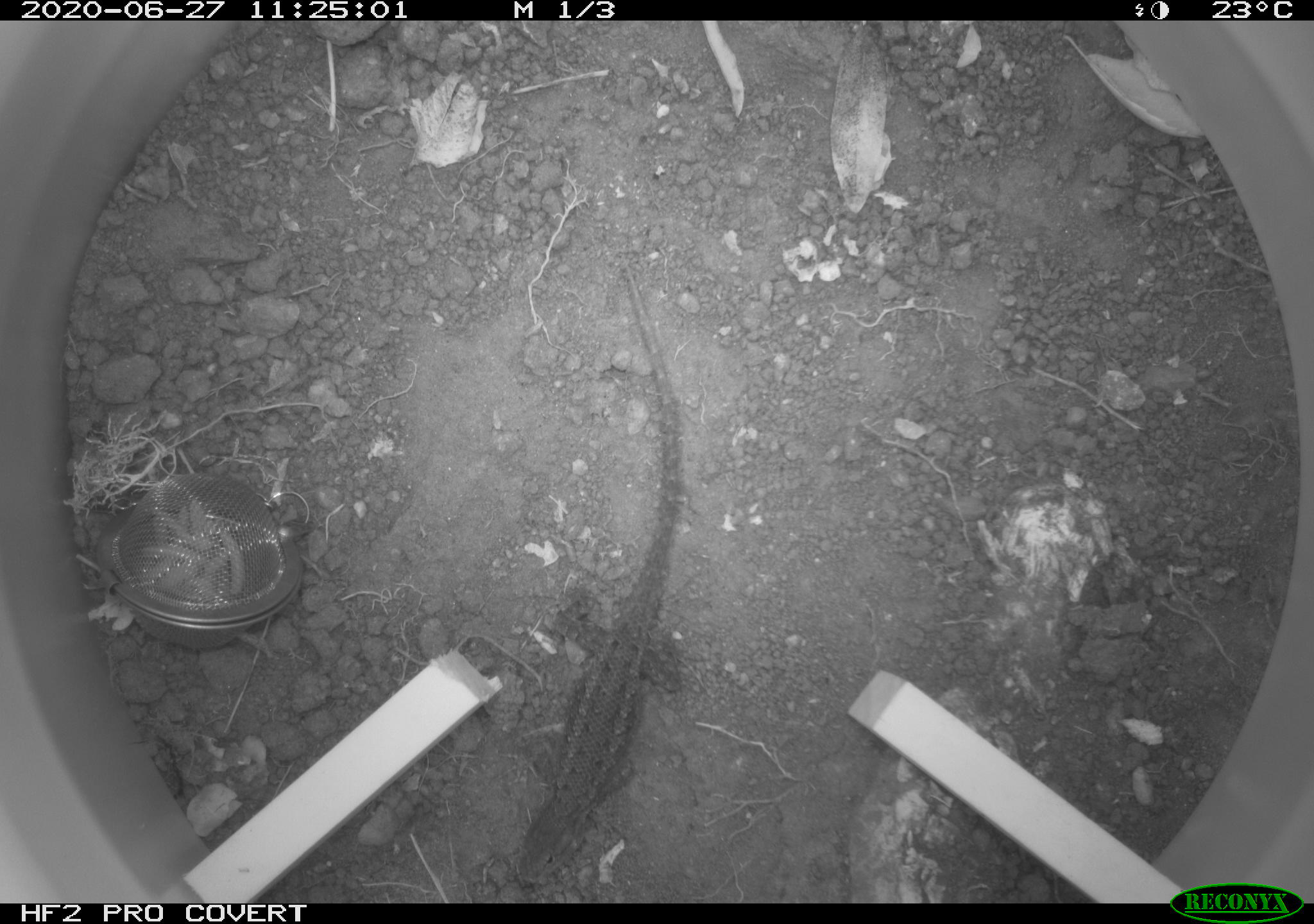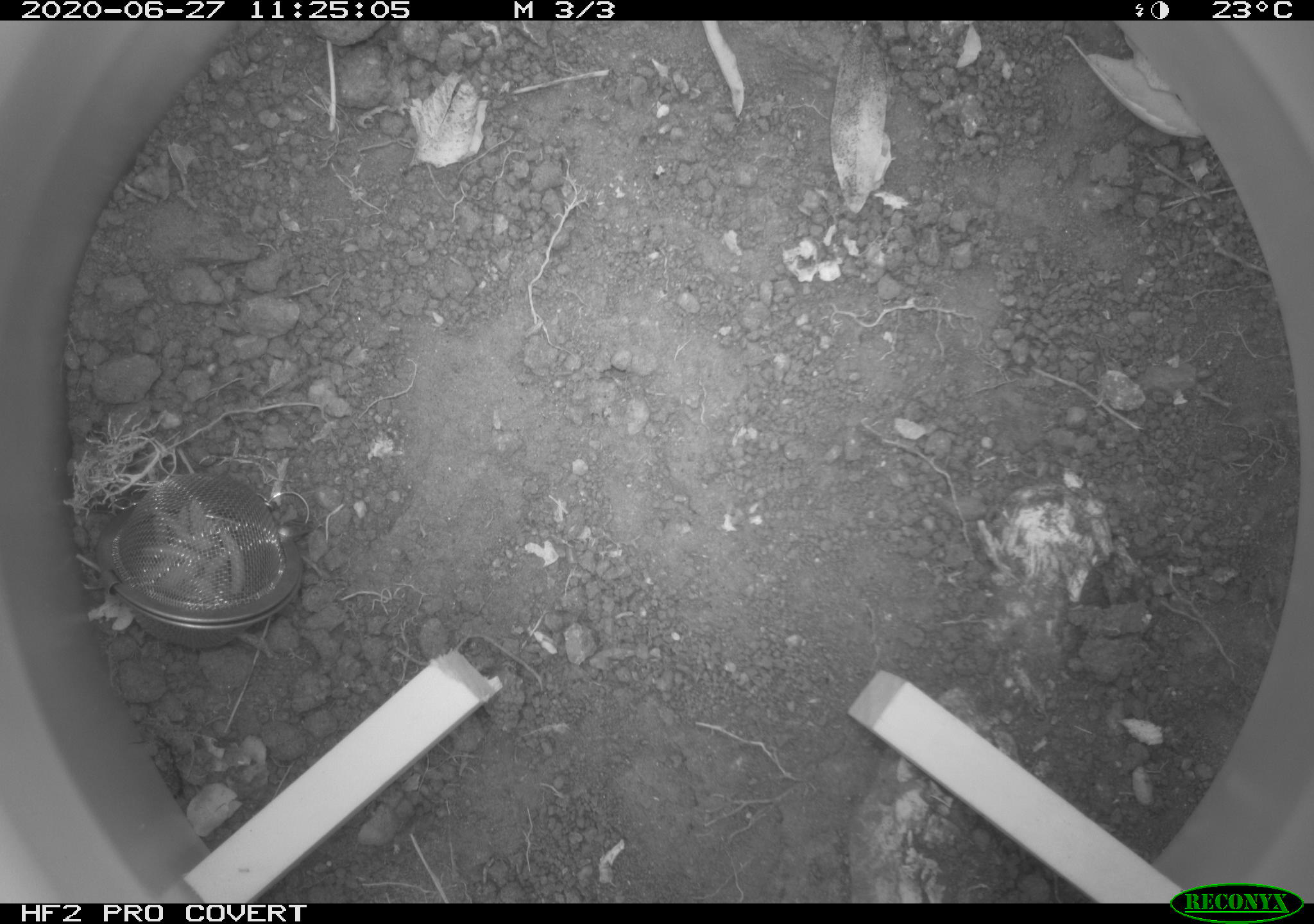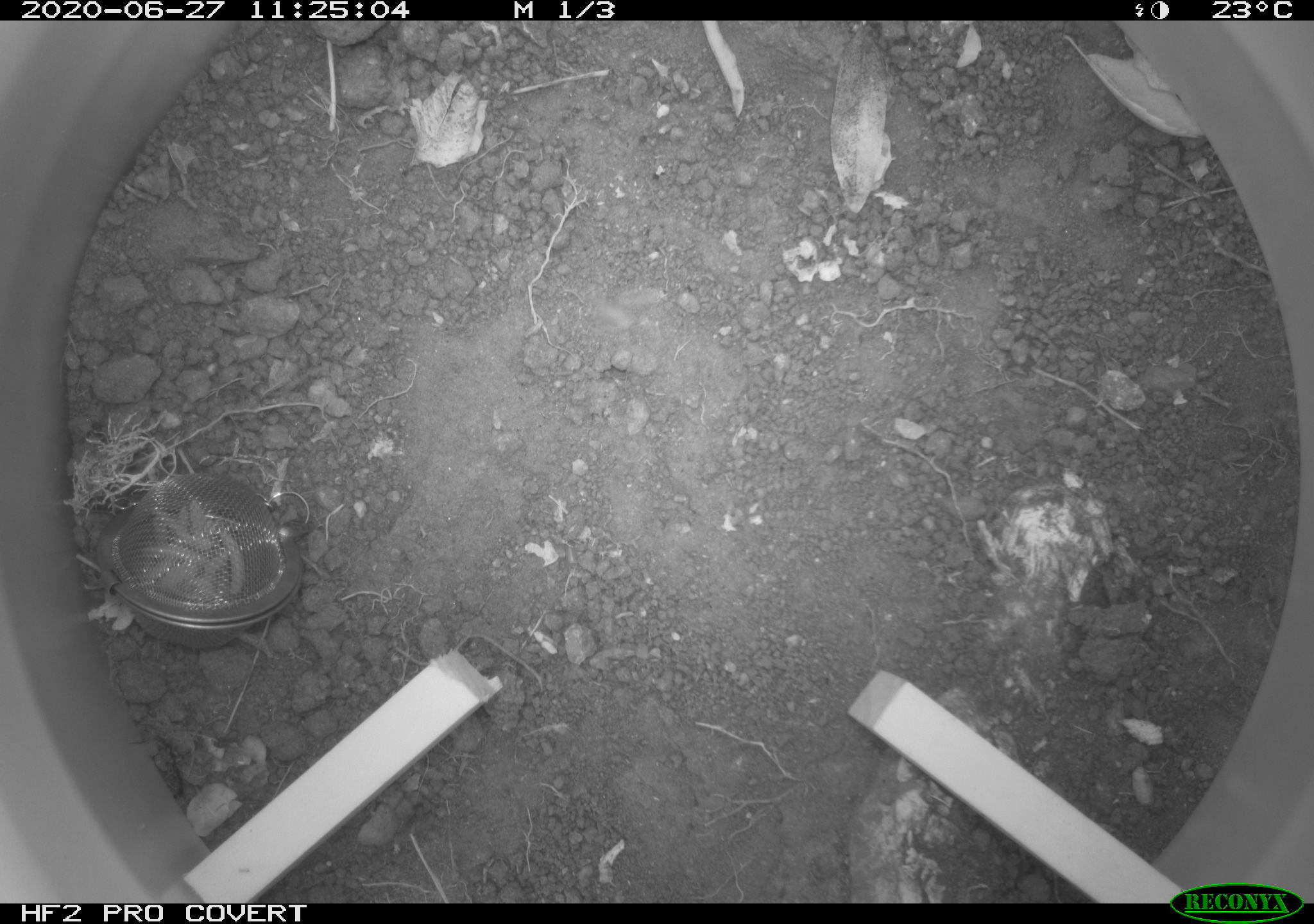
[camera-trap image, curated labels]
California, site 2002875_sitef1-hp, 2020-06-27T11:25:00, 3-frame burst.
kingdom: Animalia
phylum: Chordata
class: Reptilia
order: Squamata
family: Phrynosomatidae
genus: Sceloporus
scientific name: Sceloporus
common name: spiny lizards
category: sceloporus species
Sceloporus species (spiny lizards) (Sceloporus).